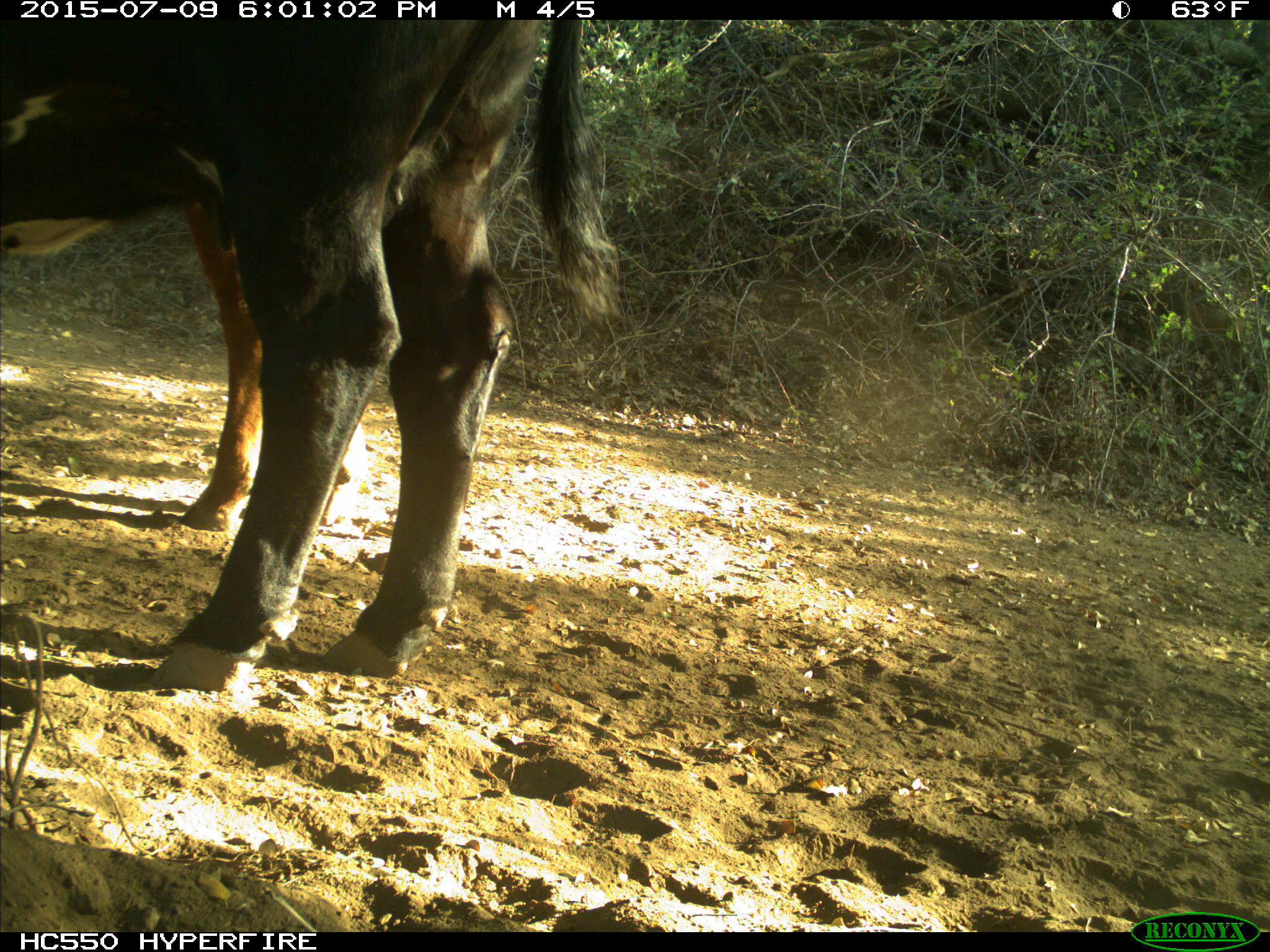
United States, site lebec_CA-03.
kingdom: Animalia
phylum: Chordata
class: Mammalia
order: Artiodactyla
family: Bovidae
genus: Bos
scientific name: Bos taurus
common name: domestic cow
Bos taurus (domestic cow).